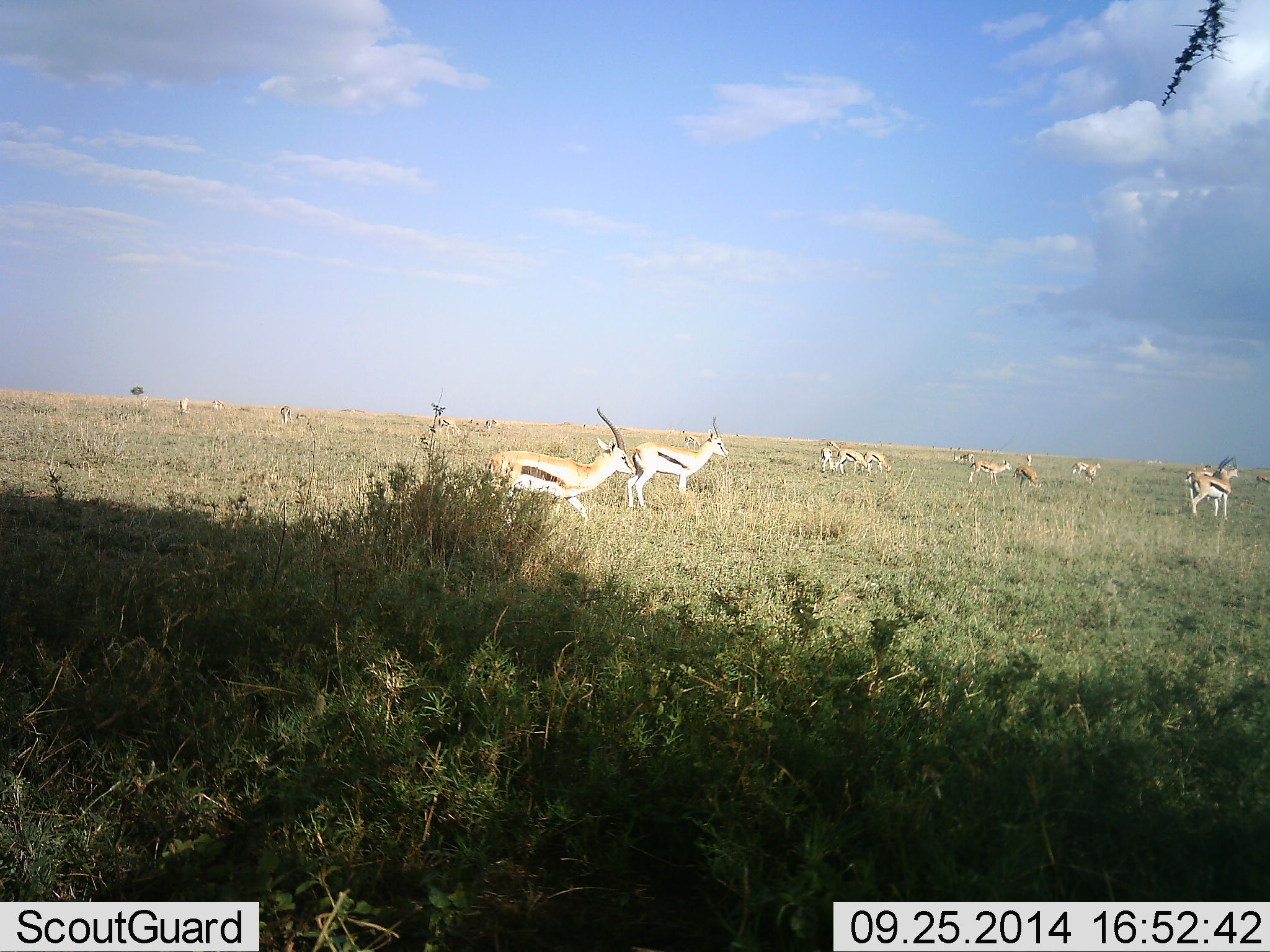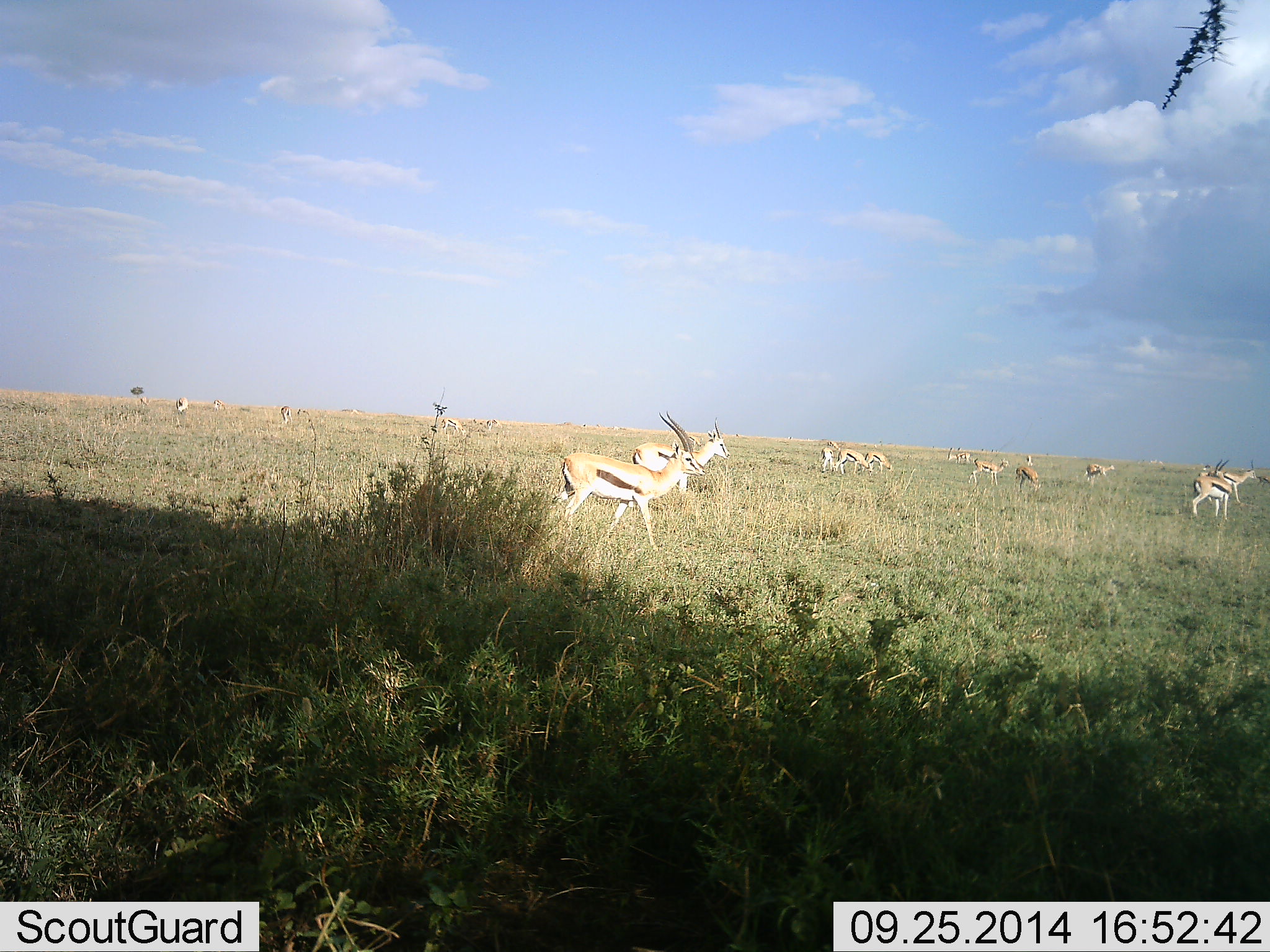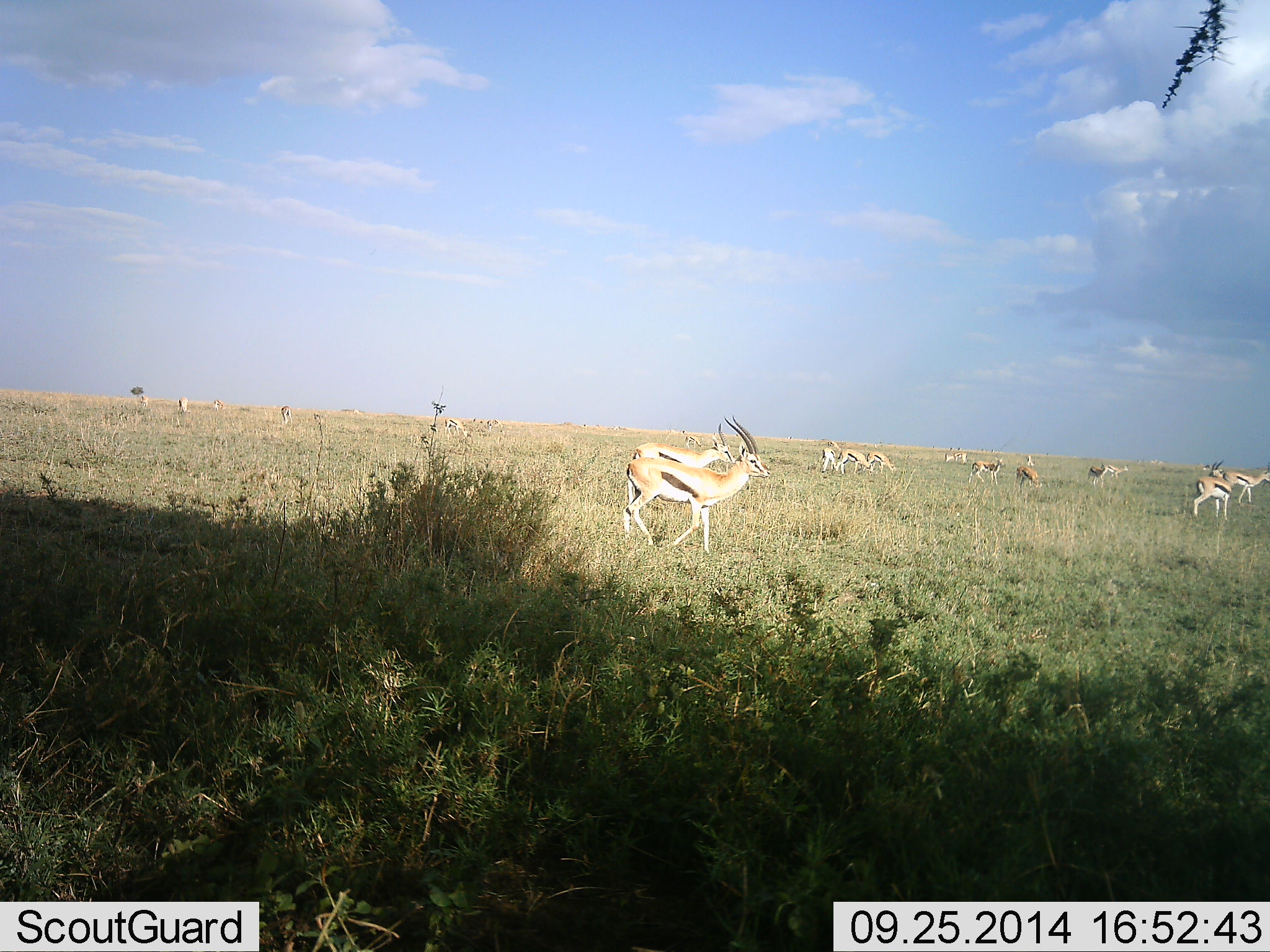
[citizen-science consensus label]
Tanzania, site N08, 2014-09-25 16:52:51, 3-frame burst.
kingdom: Animalia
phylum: Chordata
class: Mammalia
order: Artiodactyla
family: Bovidae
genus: Eudorcas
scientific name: Eudorcas thomsonii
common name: thomson's gazelle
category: gazellethomsons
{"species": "gazellethomsons (thomson's gazelle) (Eudorcas thomsonii)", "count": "11-50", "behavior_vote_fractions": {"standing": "80%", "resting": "0%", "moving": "80%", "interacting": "0%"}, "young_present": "0%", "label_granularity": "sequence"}